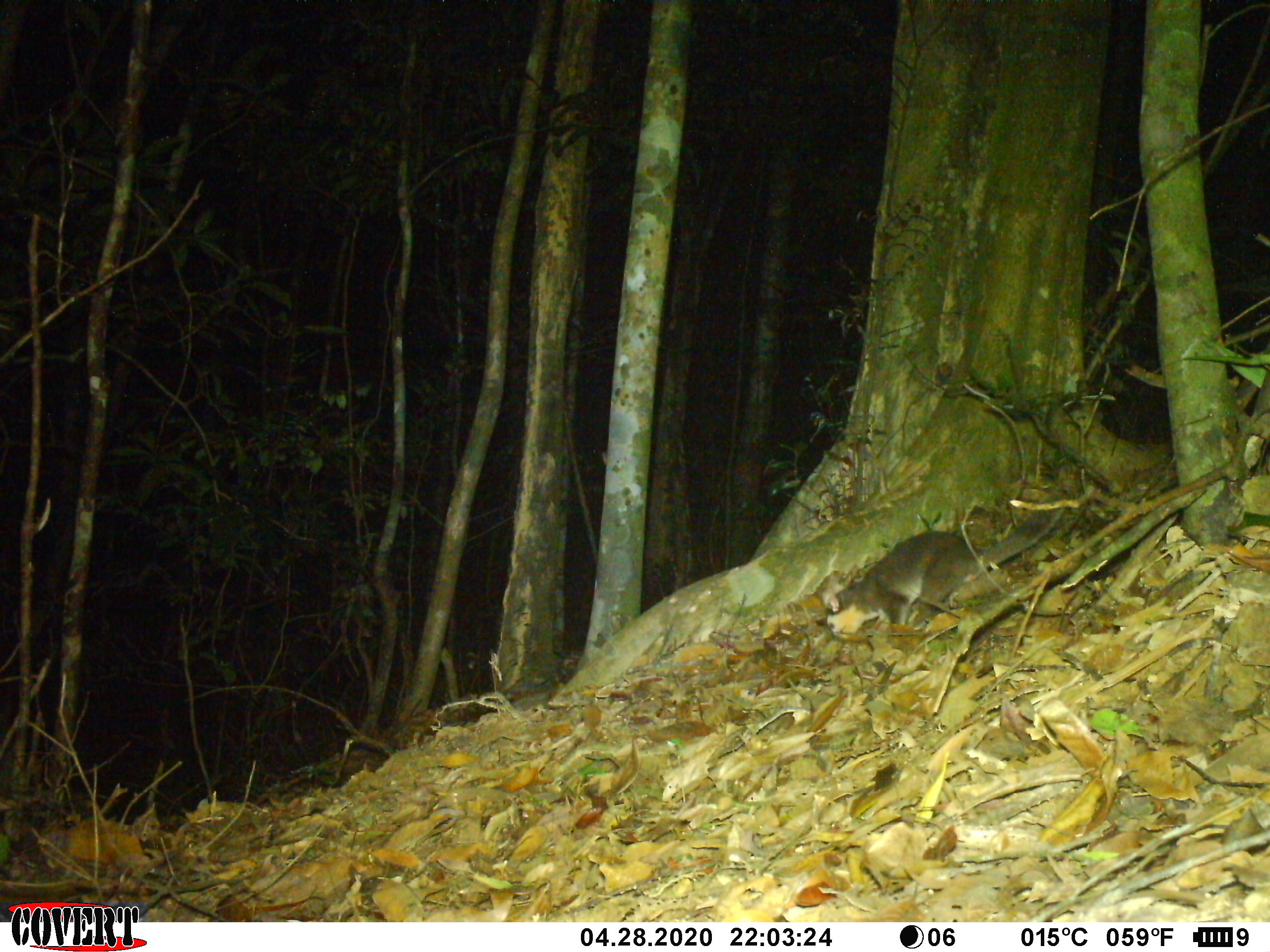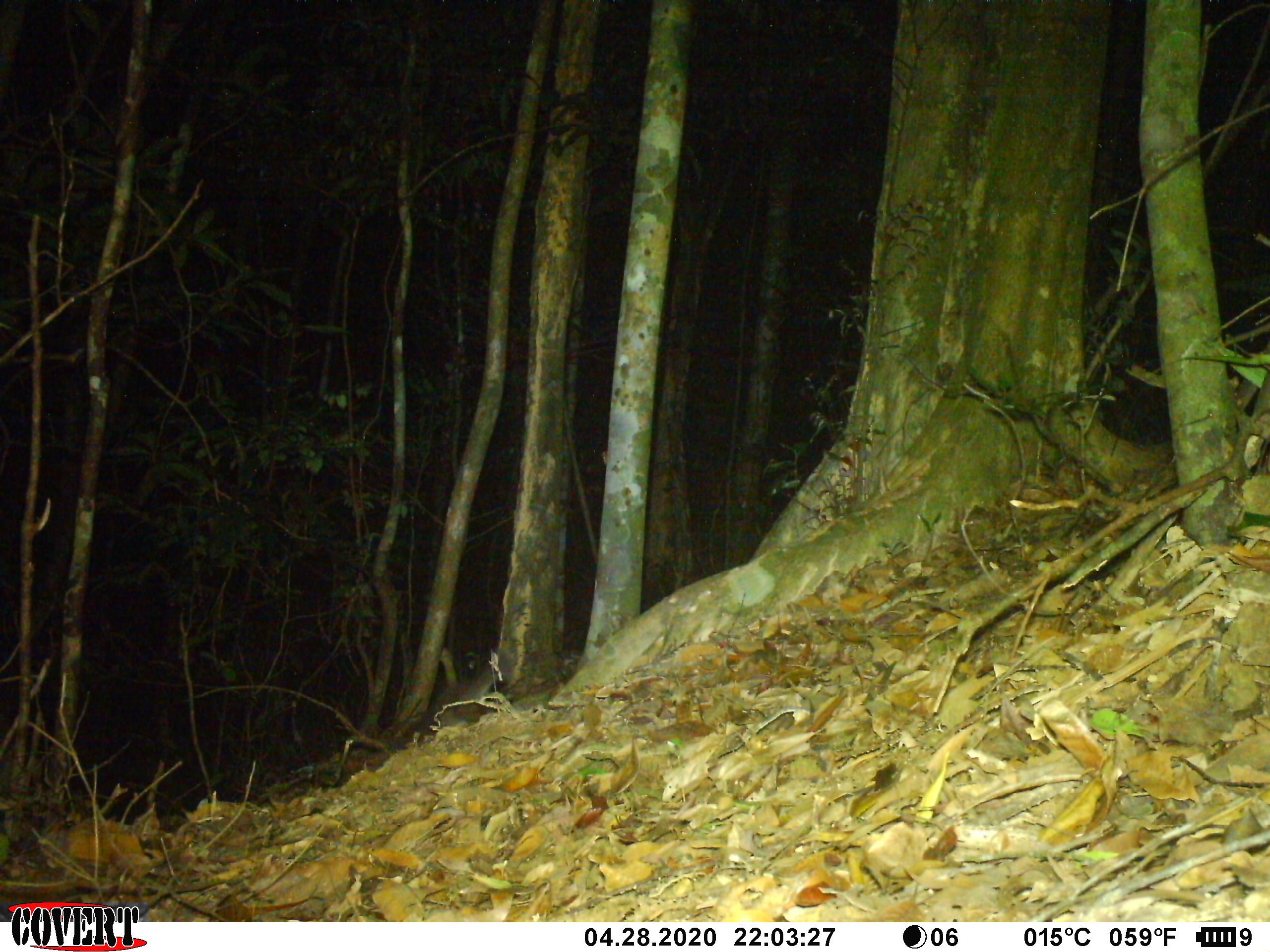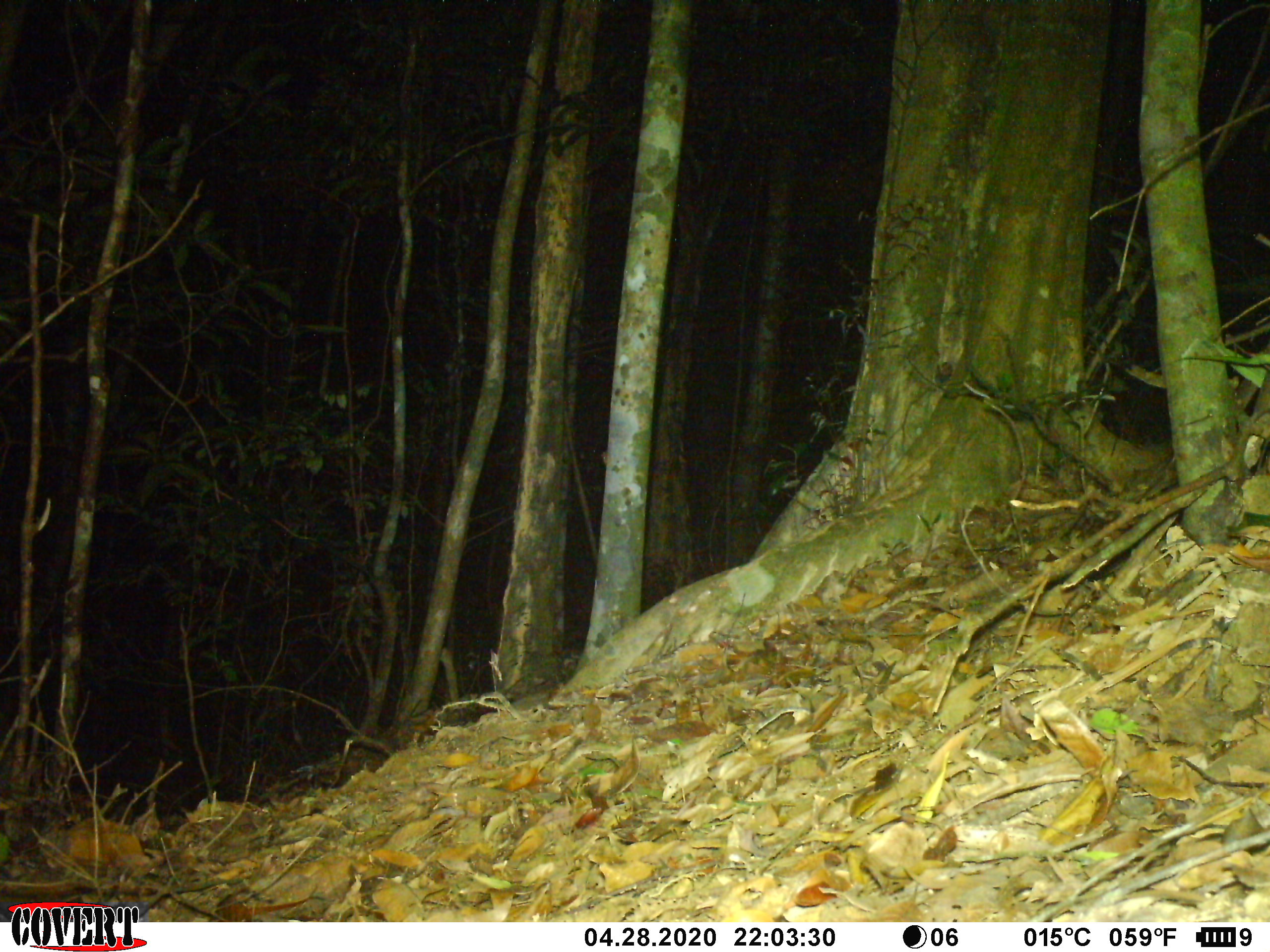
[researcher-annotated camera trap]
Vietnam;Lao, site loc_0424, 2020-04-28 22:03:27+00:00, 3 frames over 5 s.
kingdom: Animalia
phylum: Chordata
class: Mammalia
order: Carnivora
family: Mustelidae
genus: Melogale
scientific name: Melogale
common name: ferret badger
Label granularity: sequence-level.